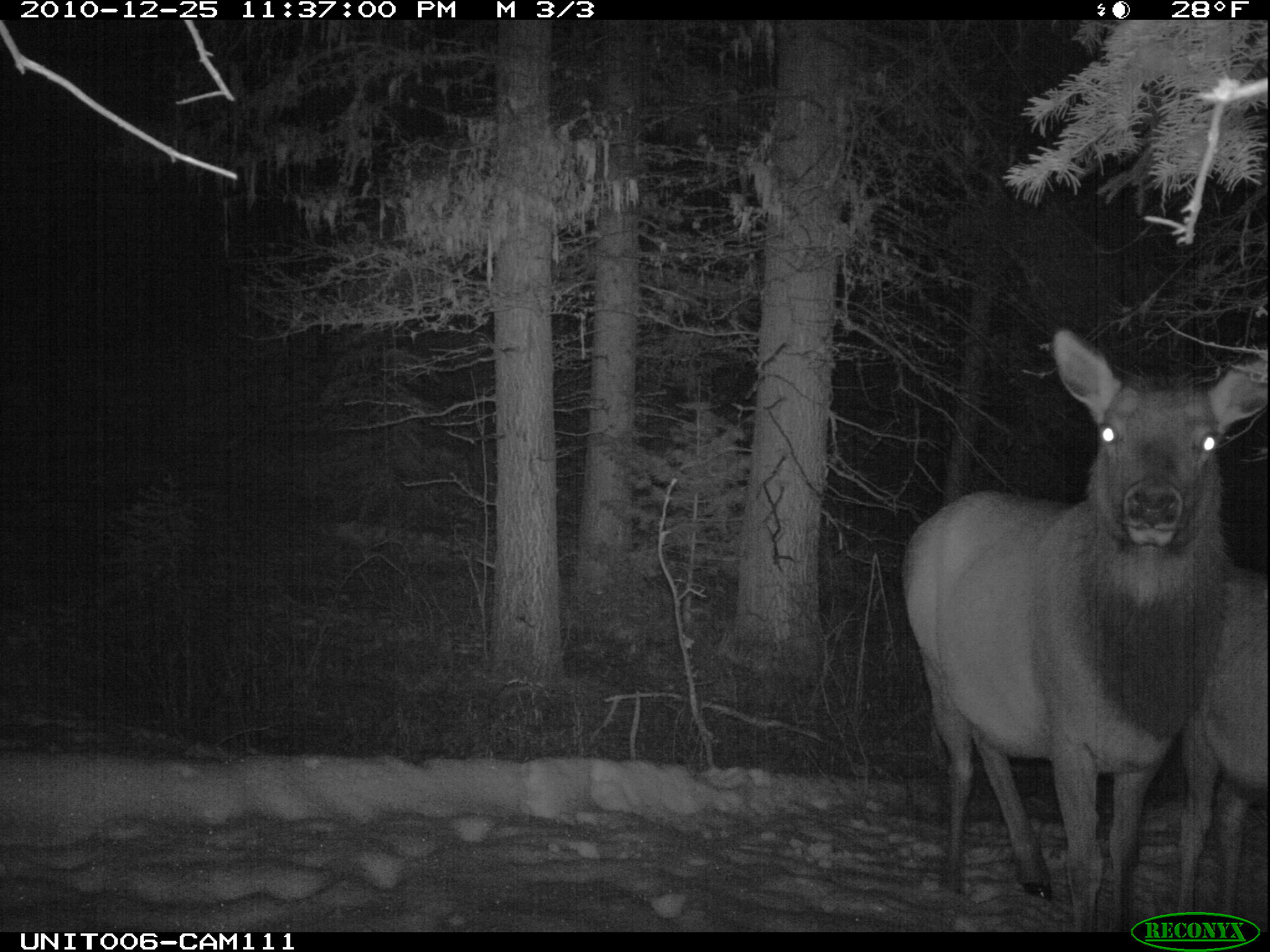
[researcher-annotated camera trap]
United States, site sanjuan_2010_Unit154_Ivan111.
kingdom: Animalia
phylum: Chordata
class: Mammalia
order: Artiodactyla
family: Cervidae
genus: Cervus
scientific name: Cervus elaphus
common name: red deer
Cervus elaphus (red deer).